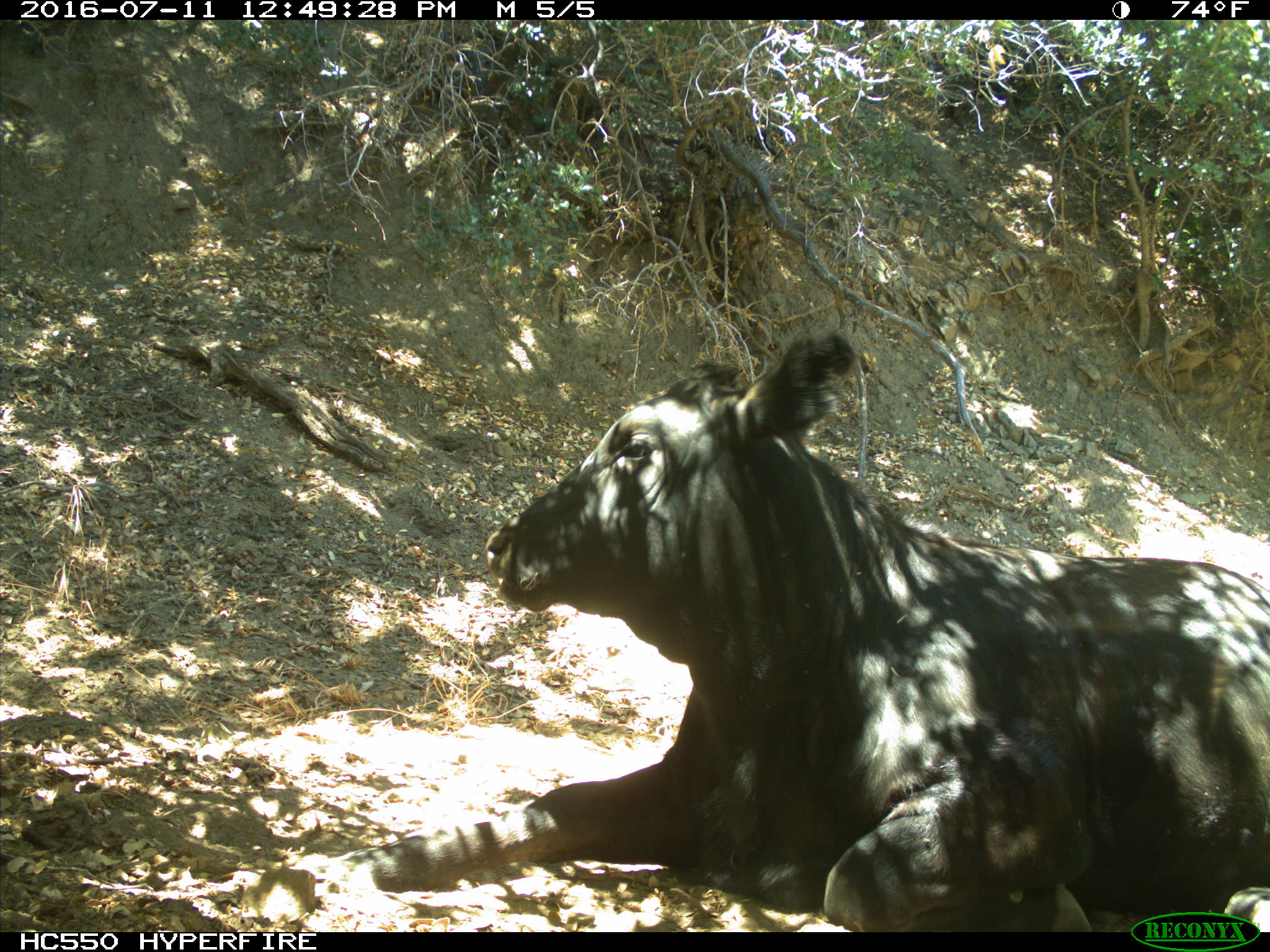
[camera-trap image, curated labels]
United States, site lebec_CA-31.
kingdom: Animalia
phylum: Chordata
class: Mammalia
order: Artiodactyla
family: Bovidae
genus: Bos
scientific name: Bos taurus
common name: domestic cow